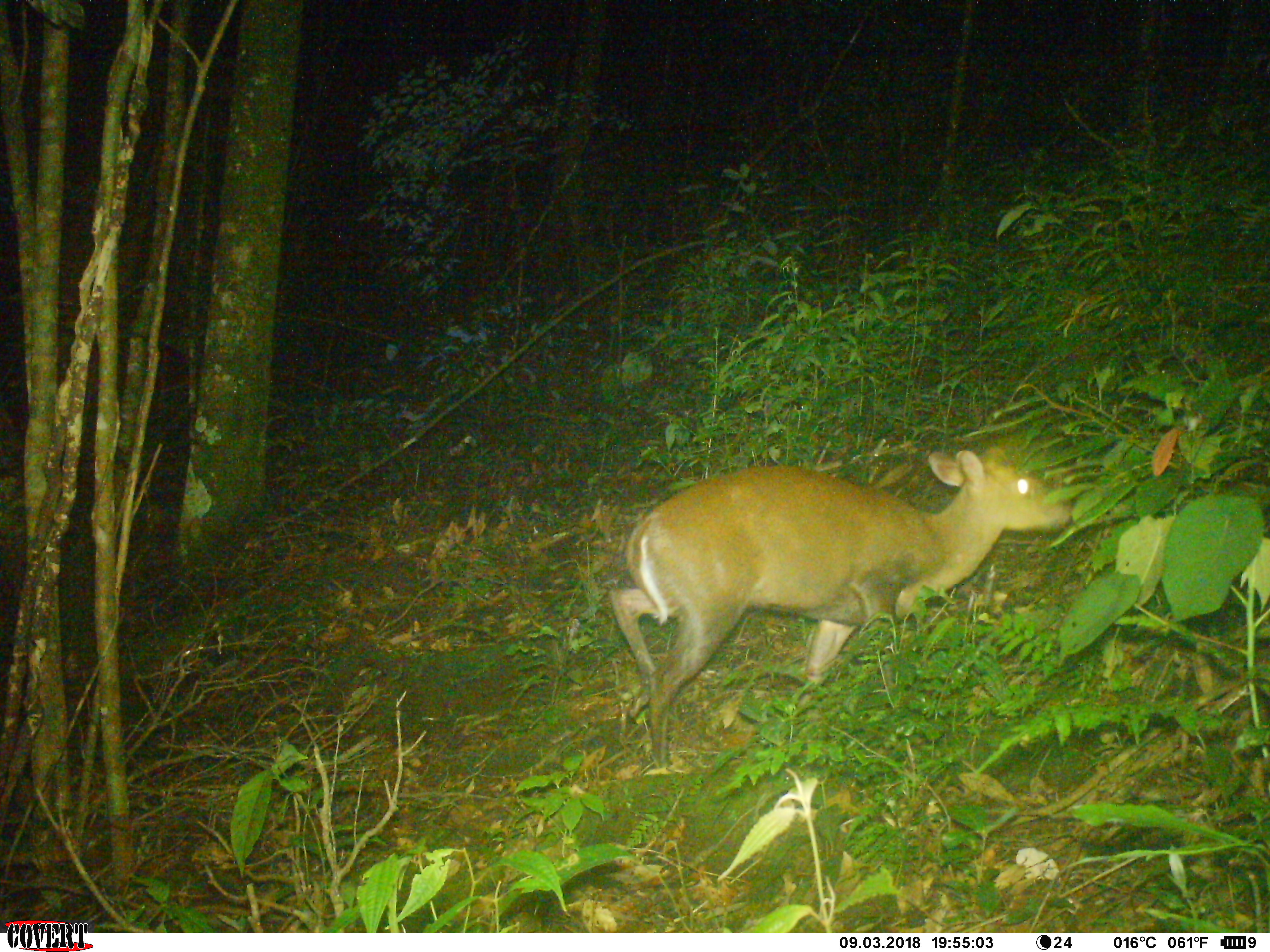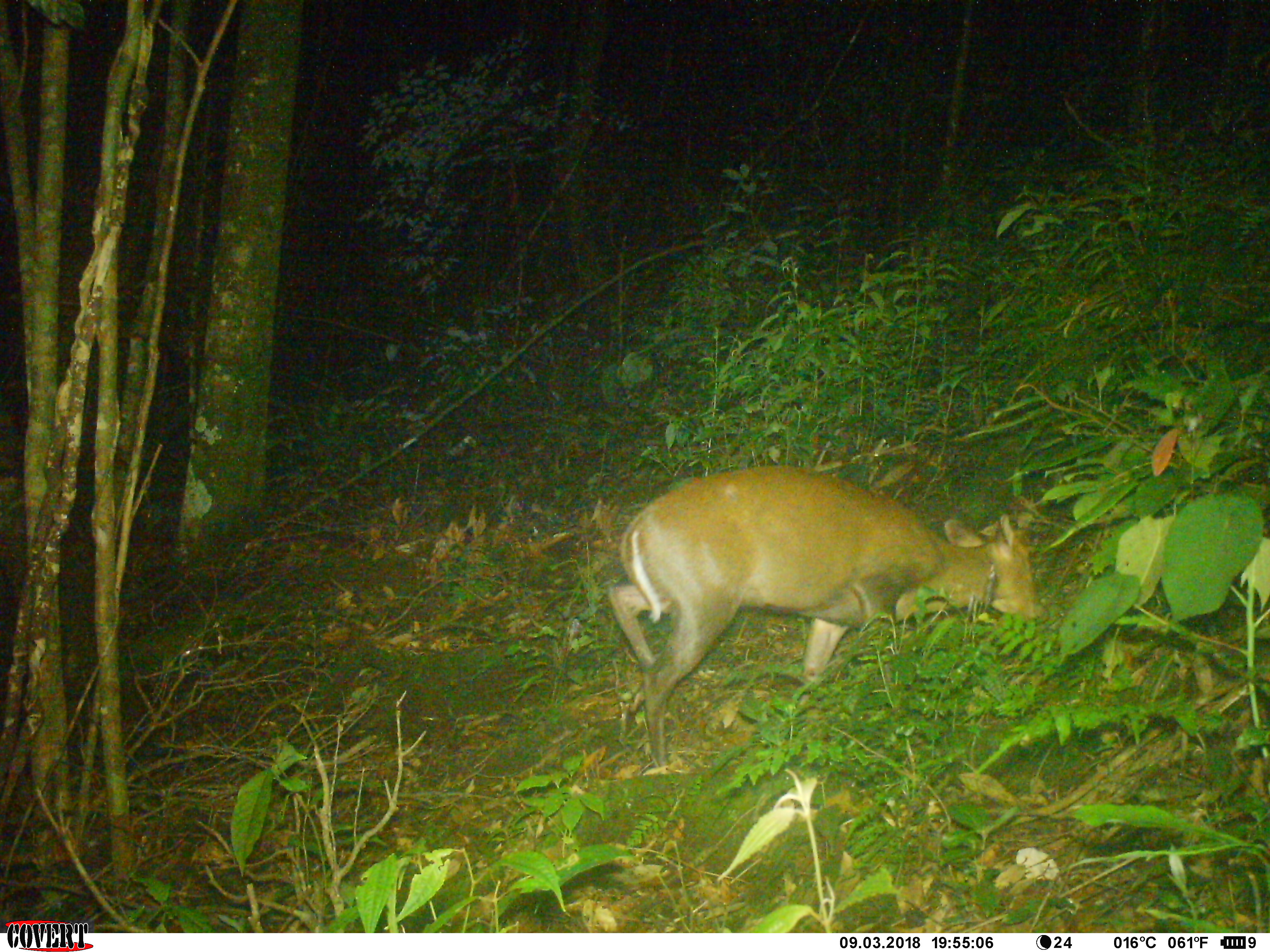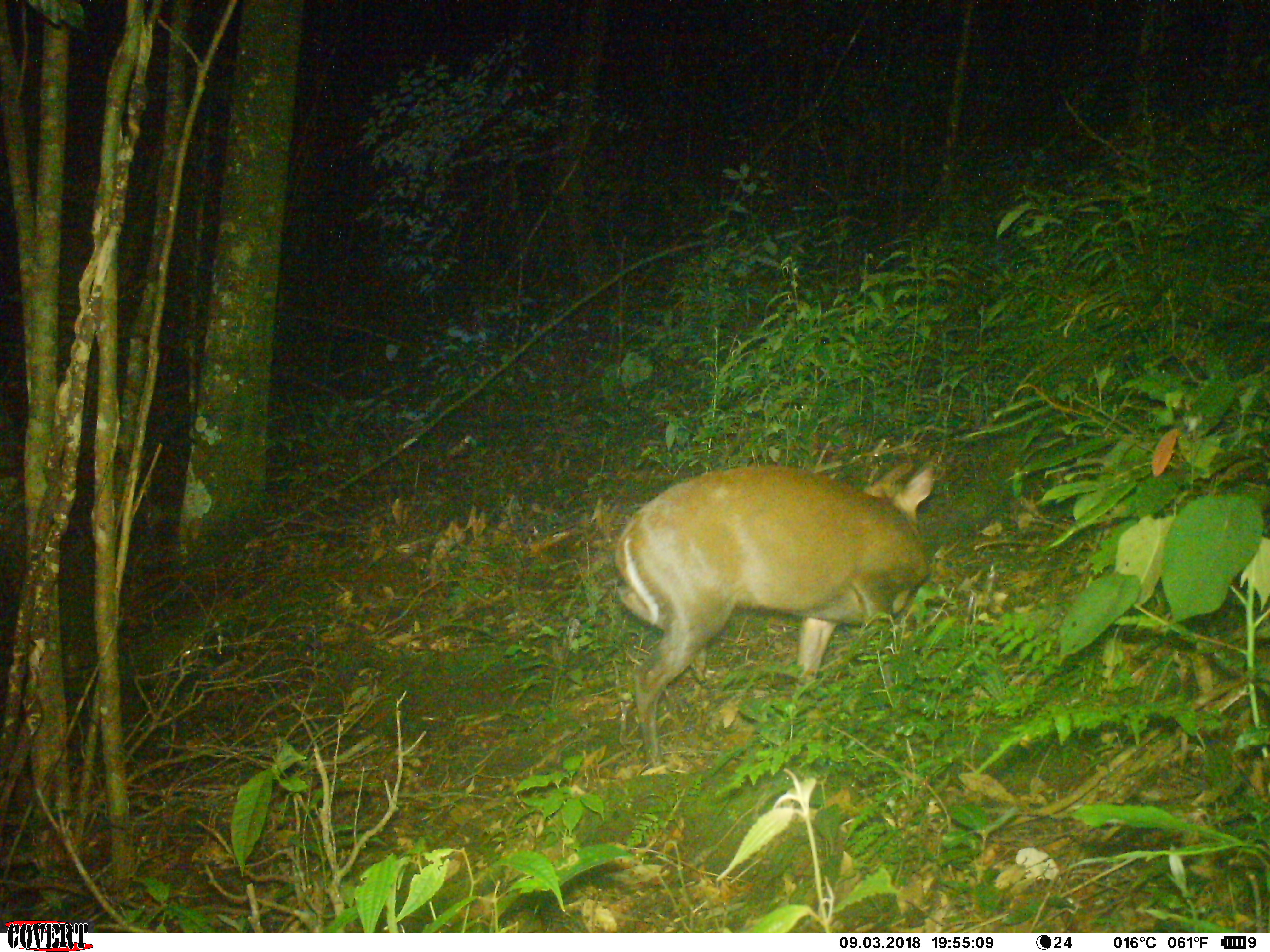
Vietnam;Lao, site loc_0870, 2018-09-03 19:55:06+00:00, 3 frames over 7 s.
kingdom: Animalia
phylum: Chordata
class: Mammalia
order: Artiodactyla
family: Cervidae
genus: Muntiacus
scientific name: Muntiacus rooseveltorum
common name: roosevelt's muntjac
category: roosevelts muntjac group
Roosevelts muntjac group (roosevelt's muntjac) (Muntiacus rooseveltorum). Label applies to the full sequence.